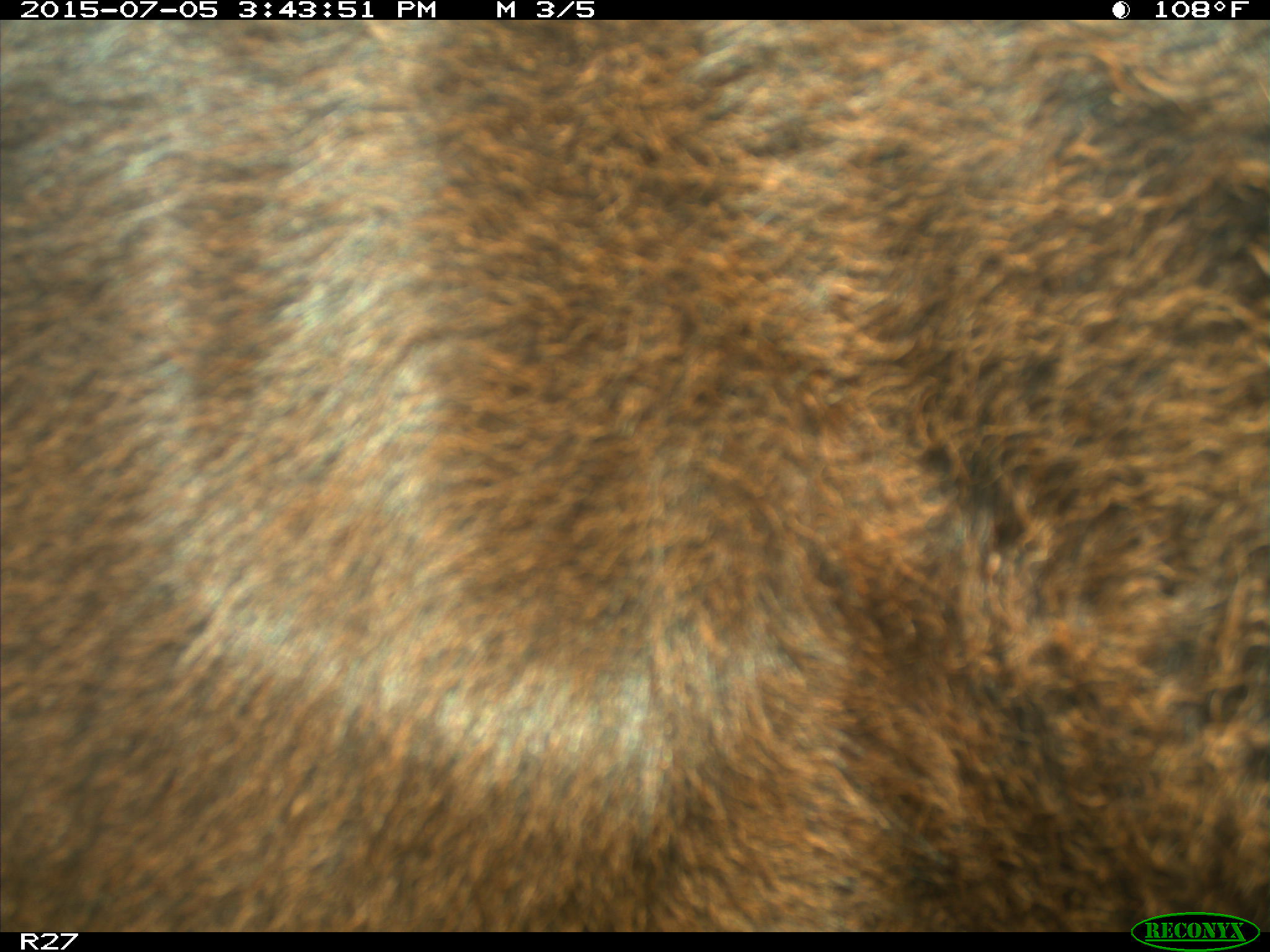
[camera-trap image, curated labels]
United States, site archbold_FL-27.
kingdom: Animalia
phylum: Chordata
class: Mammalia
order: Artiodactyla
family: Bovidae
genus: Bos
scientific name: Bos taurus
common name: domestic cow